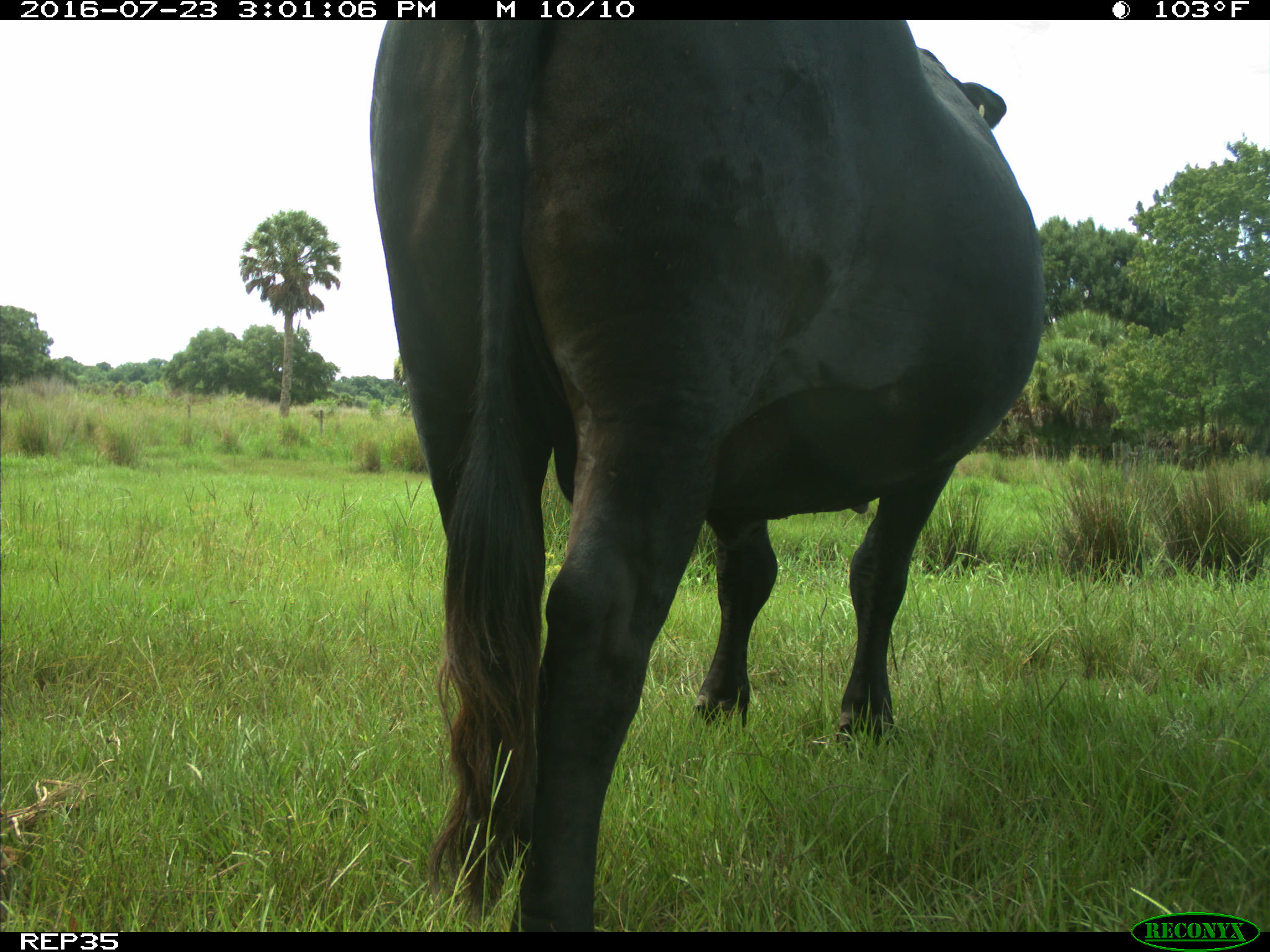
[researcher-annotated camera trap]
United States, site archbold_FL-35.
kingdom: Animalia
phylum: Chordata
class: Mammalia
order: Artiodactyla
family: Bovidae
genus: Bos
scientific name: Bos taurus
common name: domestic cow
Bos taurus (domestic cow).